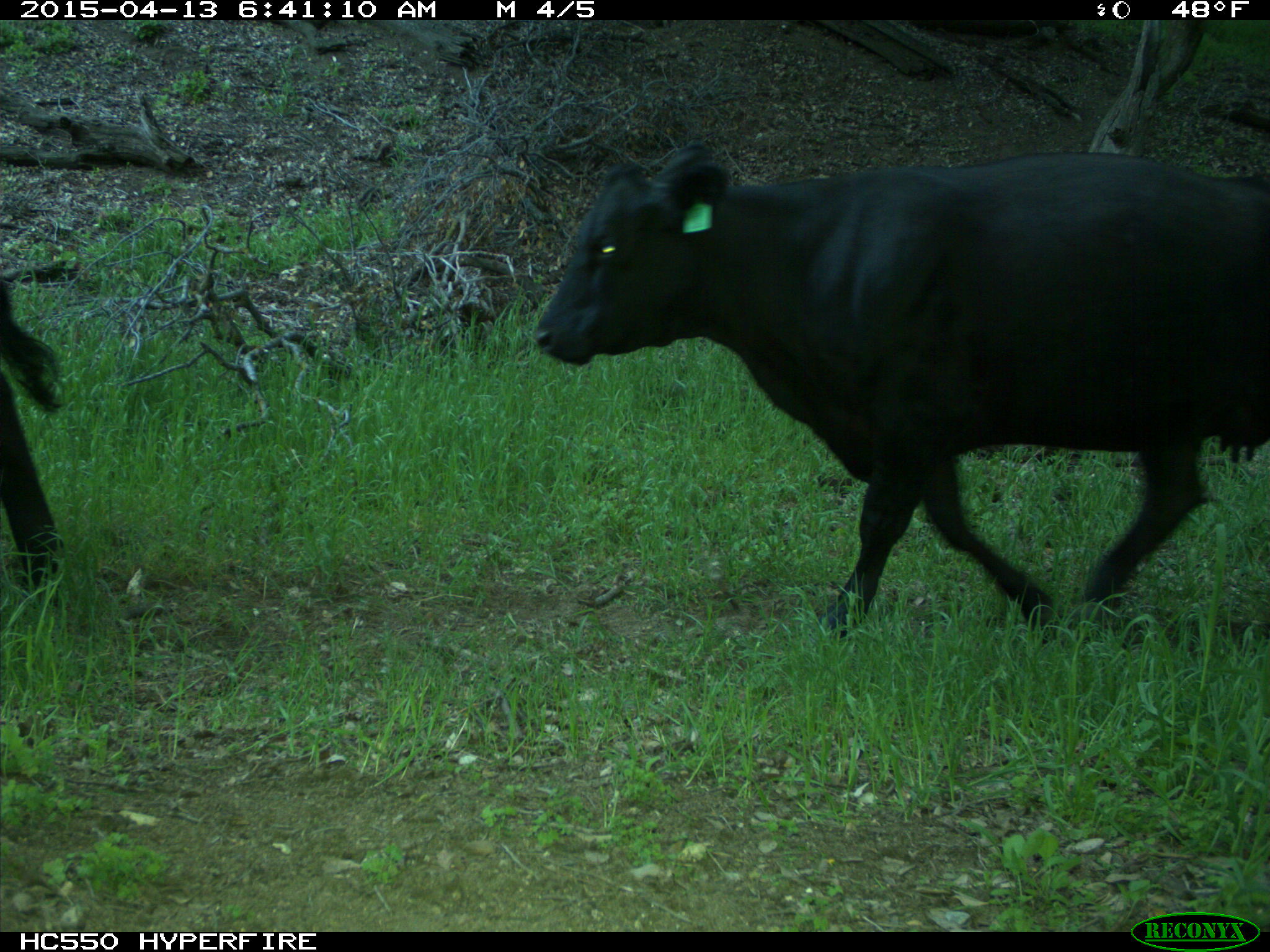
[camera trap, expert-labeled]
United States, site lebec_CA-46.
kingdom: Animalia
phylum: Chordata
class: Mammalia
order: Artiodactyla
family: Bovidae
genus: Bos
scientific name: Bos taurus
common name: domestic cow